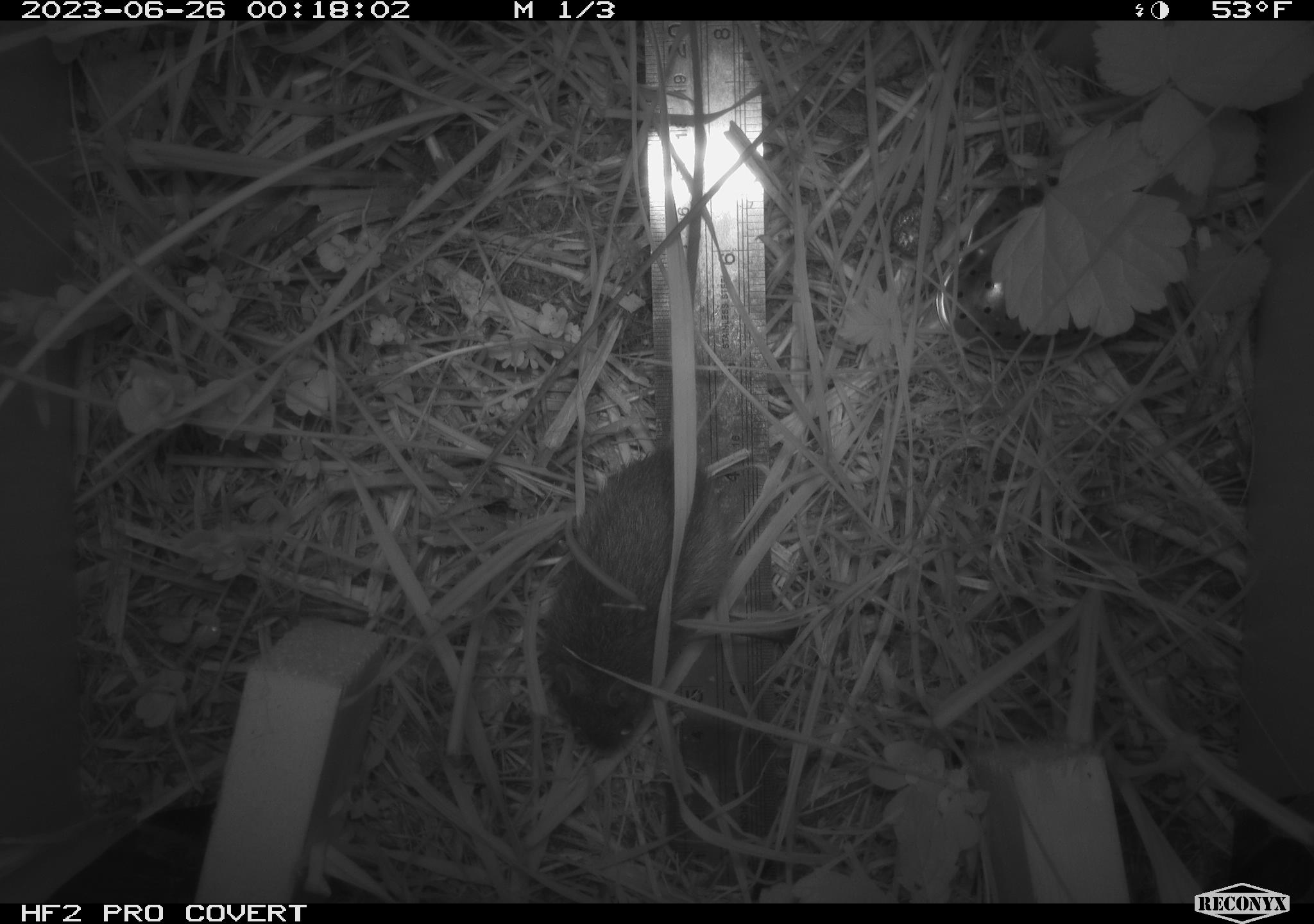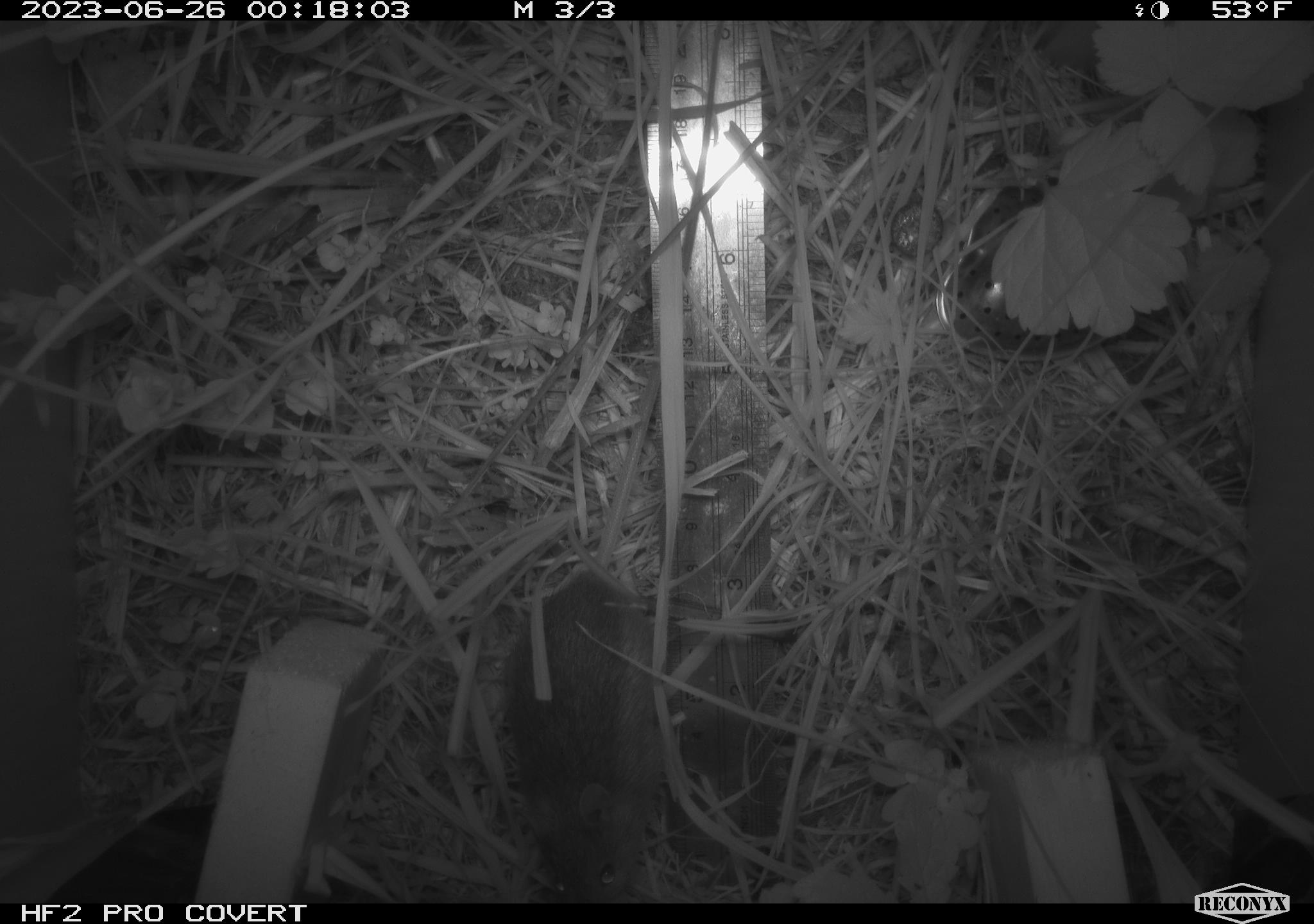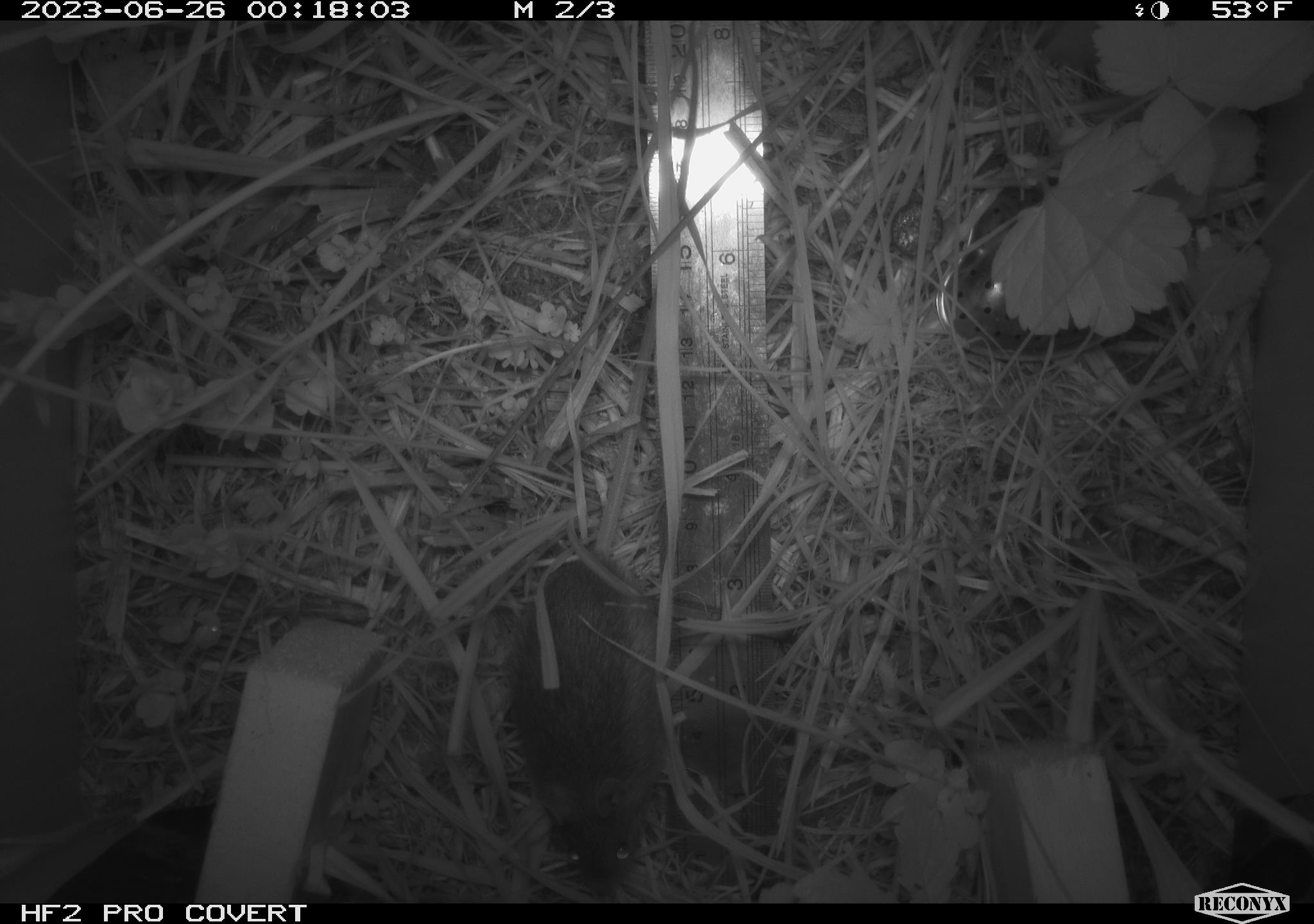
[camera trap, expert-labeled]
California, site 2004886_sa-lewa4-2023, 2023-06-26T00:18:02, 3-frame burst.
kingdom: Animalia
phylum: Chordata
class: Mammalia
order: Rodentia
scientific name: Rodentia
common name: mouse species